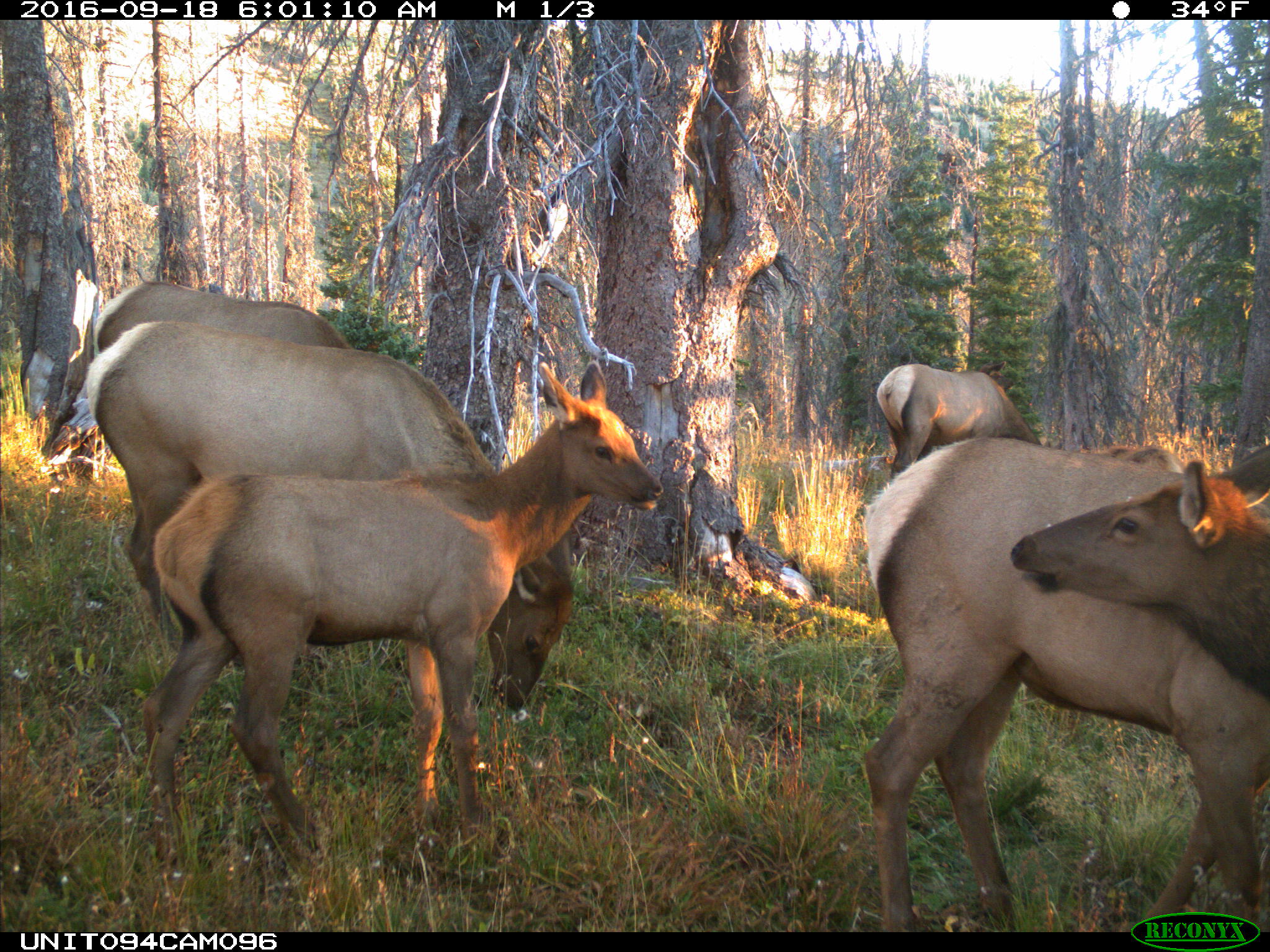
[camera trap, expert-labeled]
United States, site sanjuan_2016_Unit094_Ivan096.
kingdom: Animalia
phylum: Chordata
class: Mammalia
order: Artiodactyla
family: Cervidae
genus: Cervus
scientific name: Cervus elaphus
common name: red deer